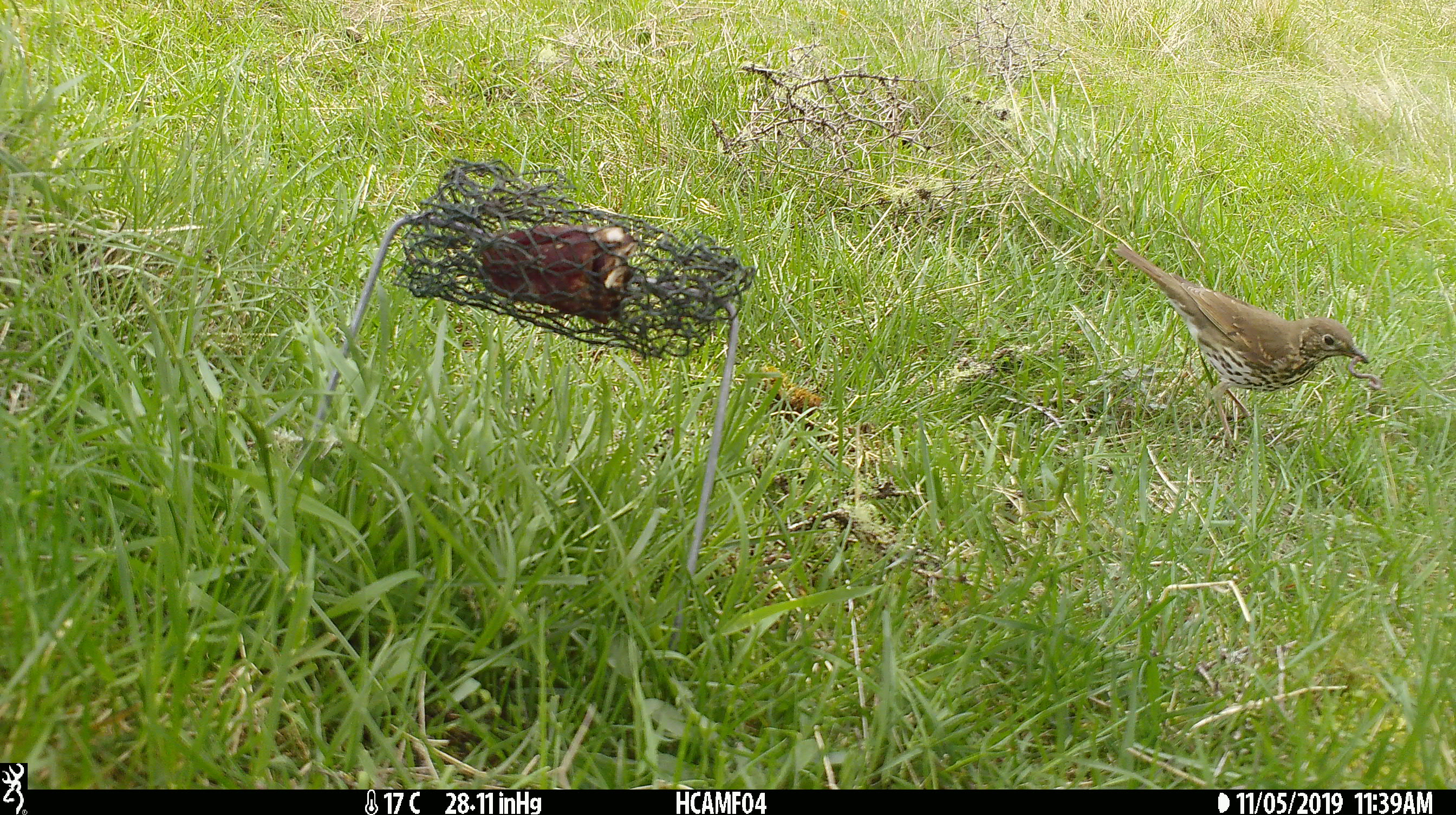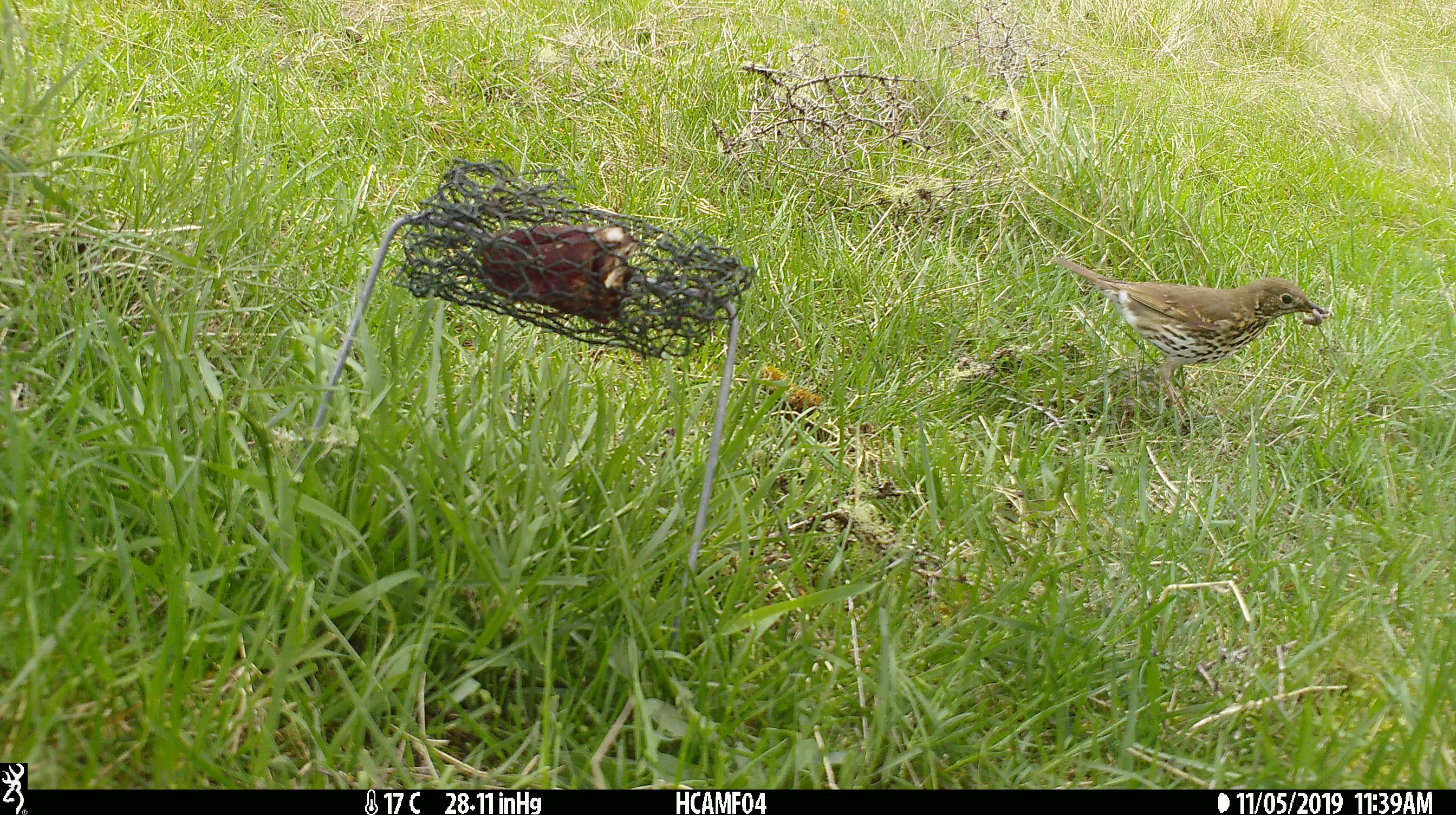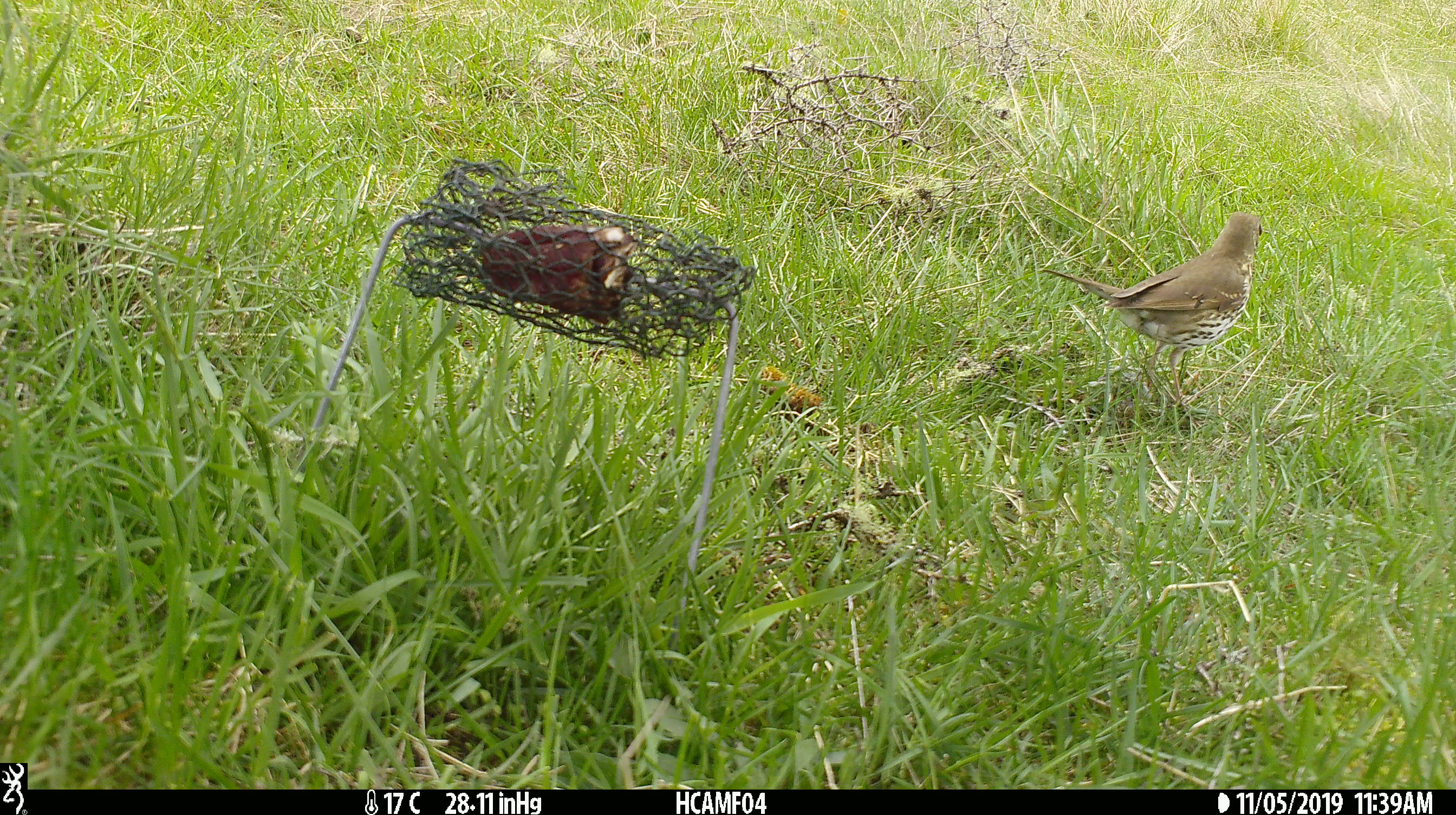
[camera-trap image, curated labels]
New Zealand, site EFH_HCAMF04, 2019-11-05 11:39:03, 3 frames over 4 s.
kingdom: Animalia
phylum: Chordata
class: Aves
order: Passeriformes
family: Turdidae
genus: Turdus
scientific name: Turdus philomelos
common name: song thrush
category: thrush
Thrush (song thrush) (Turdus philomelos).